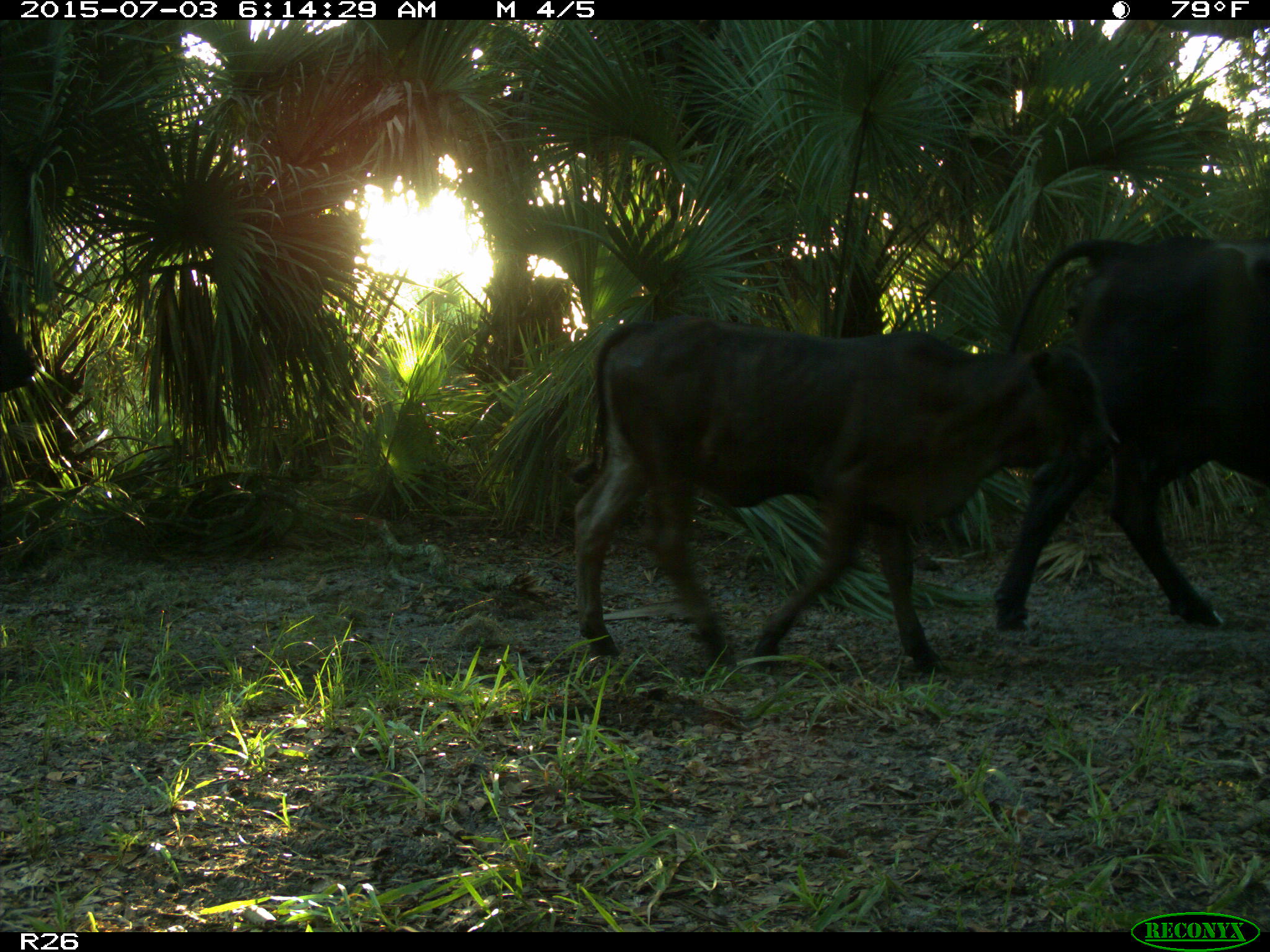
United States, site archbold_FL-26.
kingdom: Animalia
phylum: Chordata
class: Mammalia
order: Artiodactyla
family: Bovidae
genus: Bos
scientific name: Bos taurus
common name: domestic cow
Bos taurus (domestic cow).